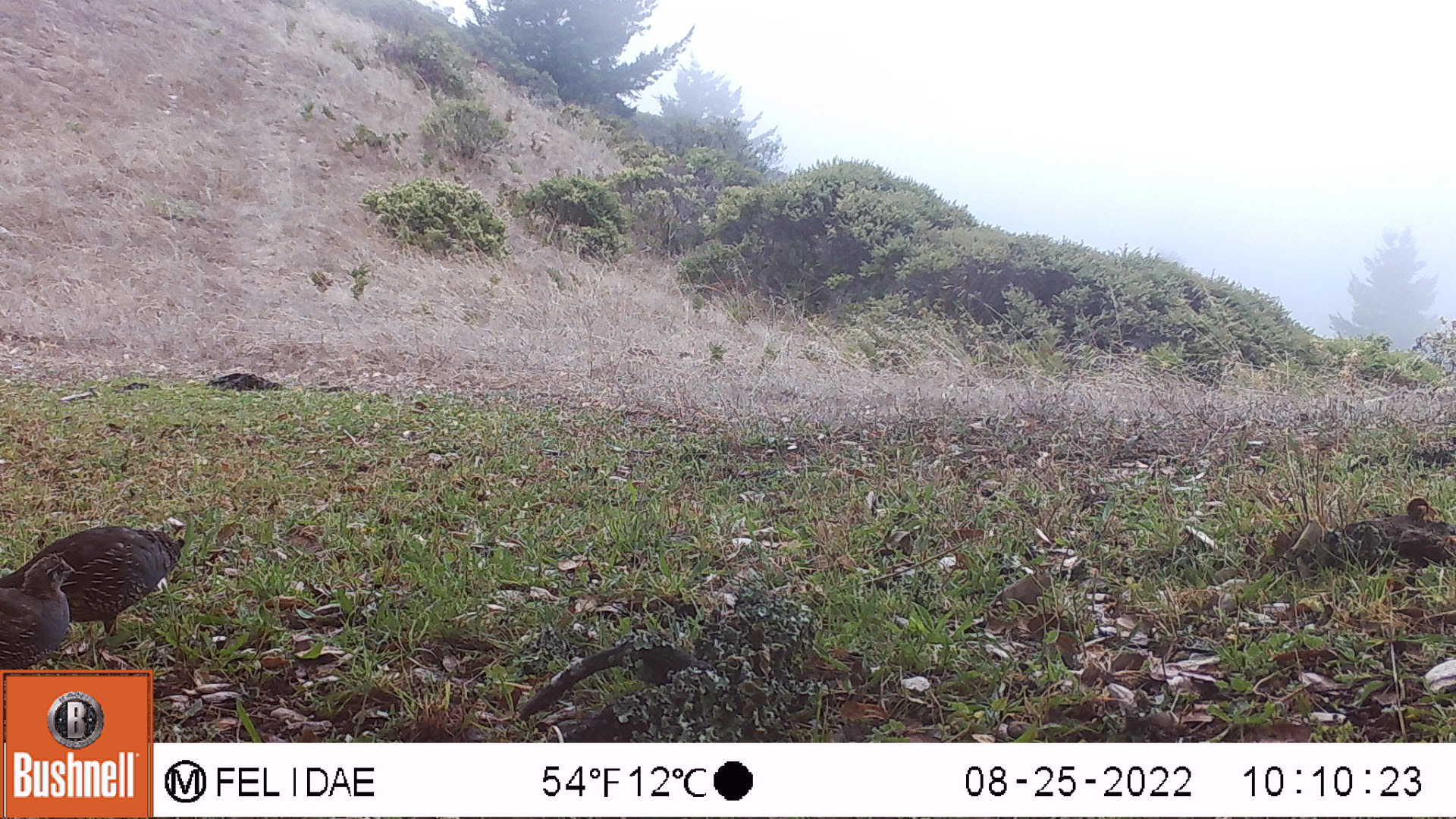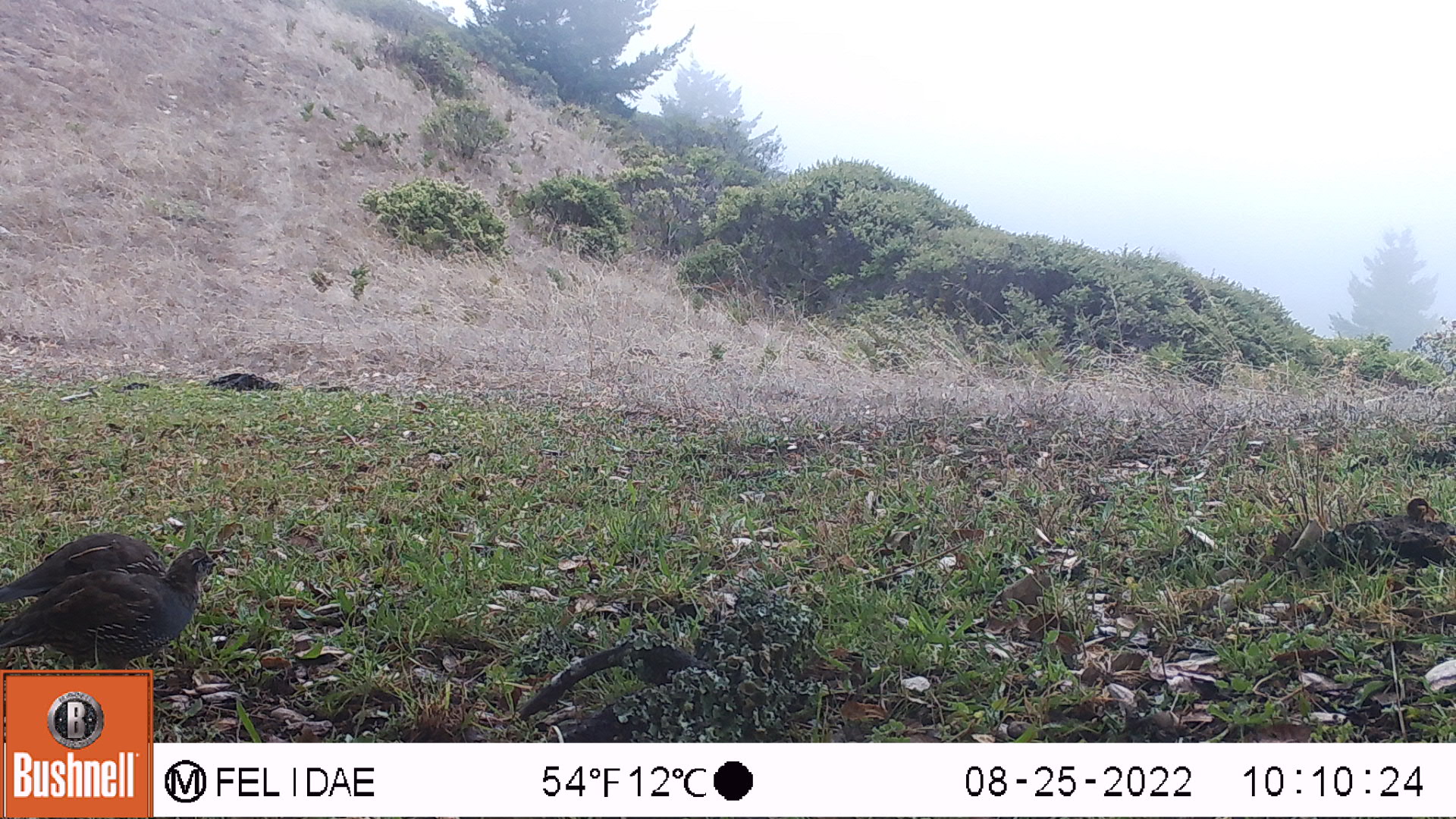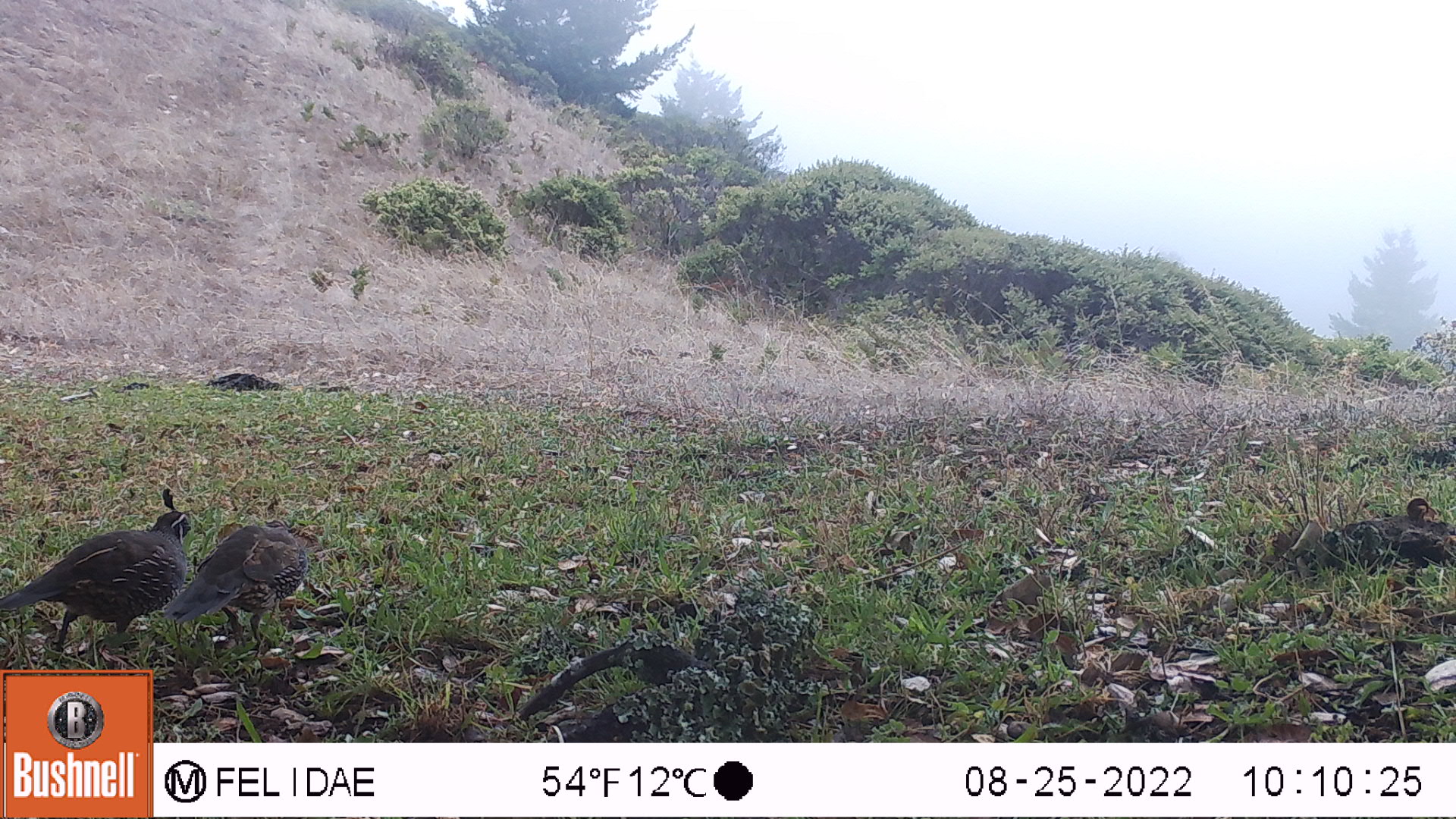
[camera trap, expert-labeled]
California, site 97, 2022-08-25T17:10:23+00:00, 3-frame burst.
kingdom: Animalia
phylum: Chordata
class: Aves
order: Galliformes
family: Odontophoridae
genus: Callipepla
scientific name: Callipepla californica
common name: california quail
California quail (Callipepla californica).